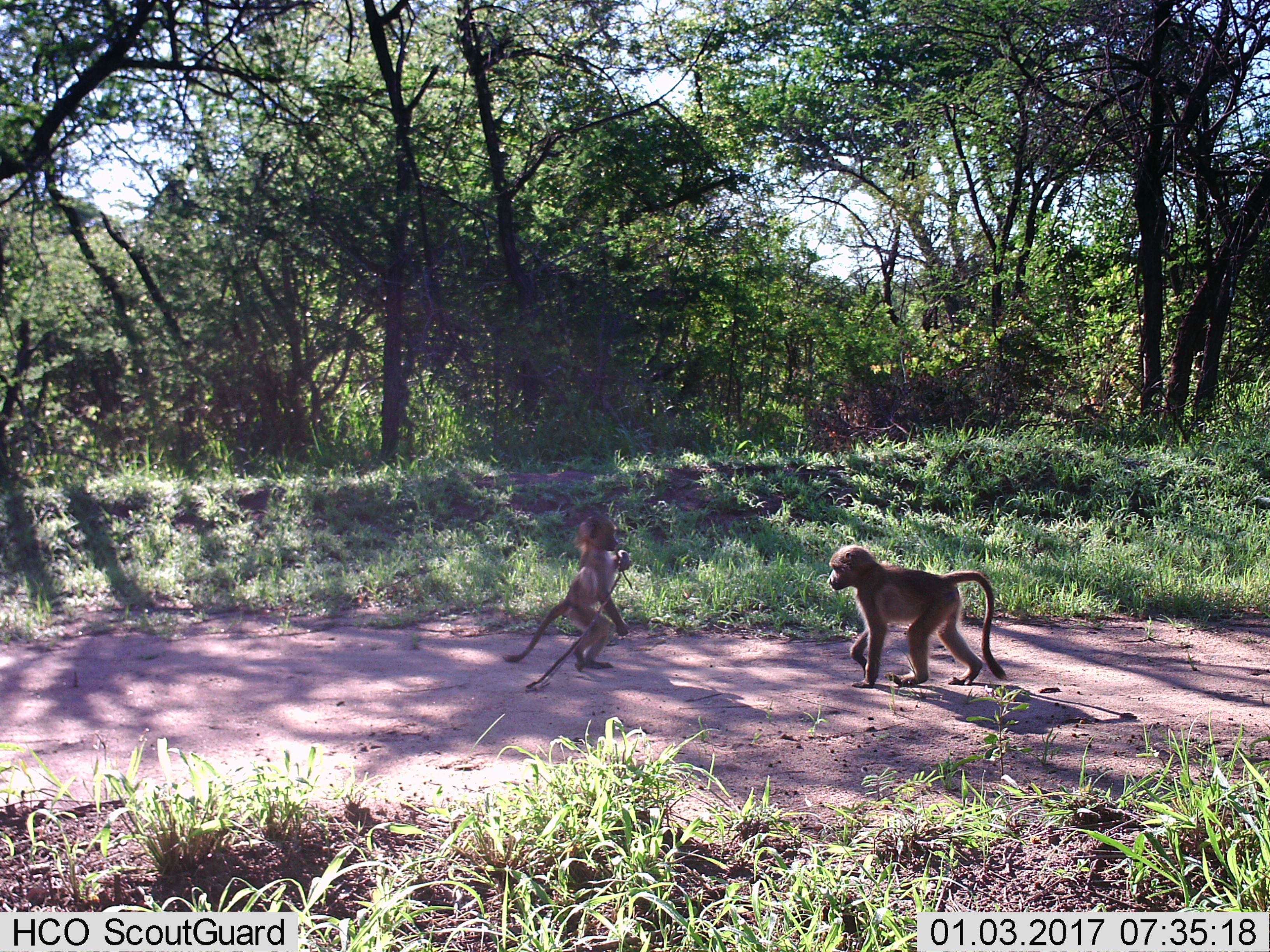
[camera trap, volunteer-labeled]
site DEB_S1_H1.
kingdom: Animalia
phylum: Chordata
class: Mammalia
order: Primates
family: Cercopithecidae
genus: Papio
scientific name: Papio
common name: baboon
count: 2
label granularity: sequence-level